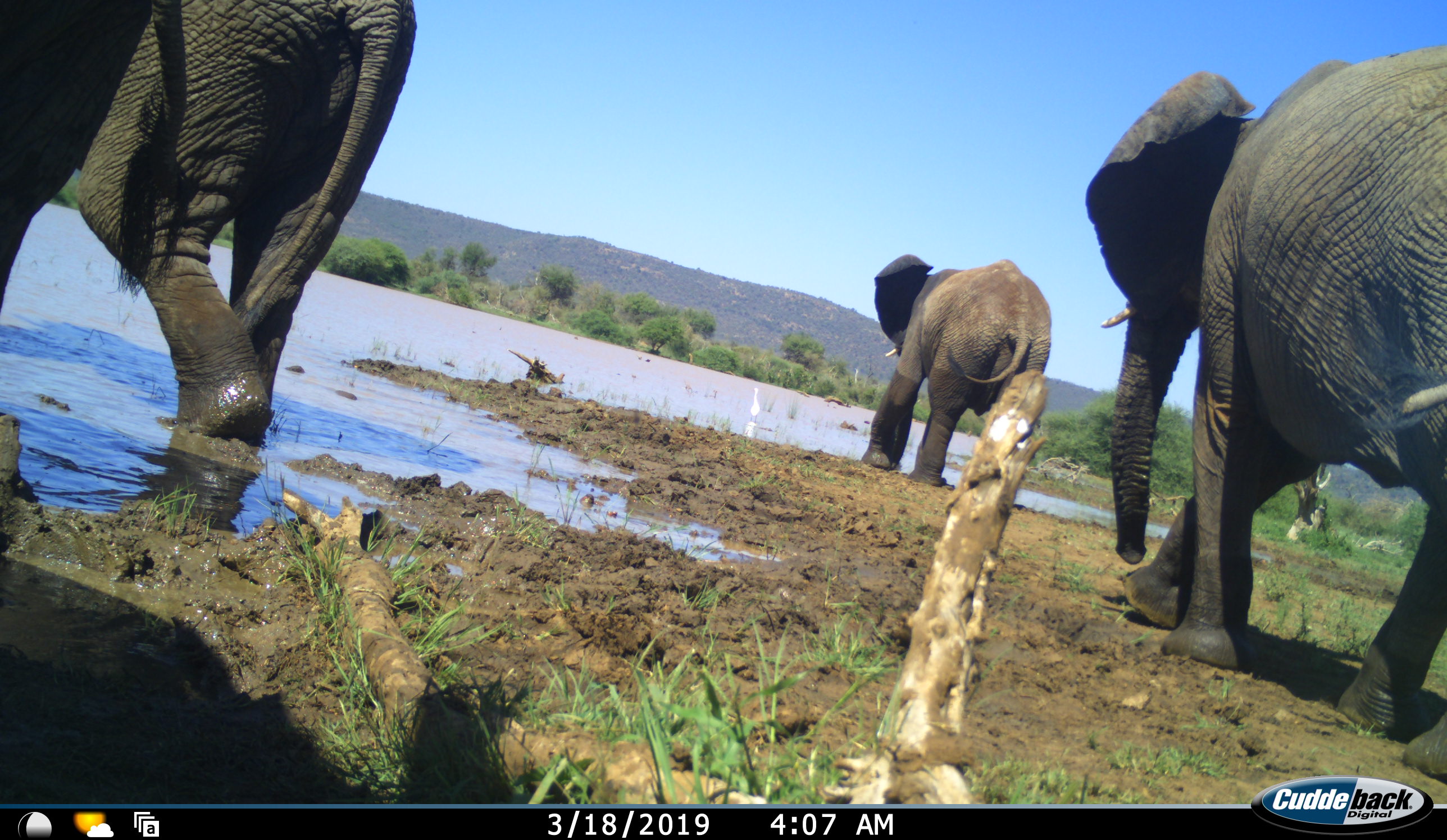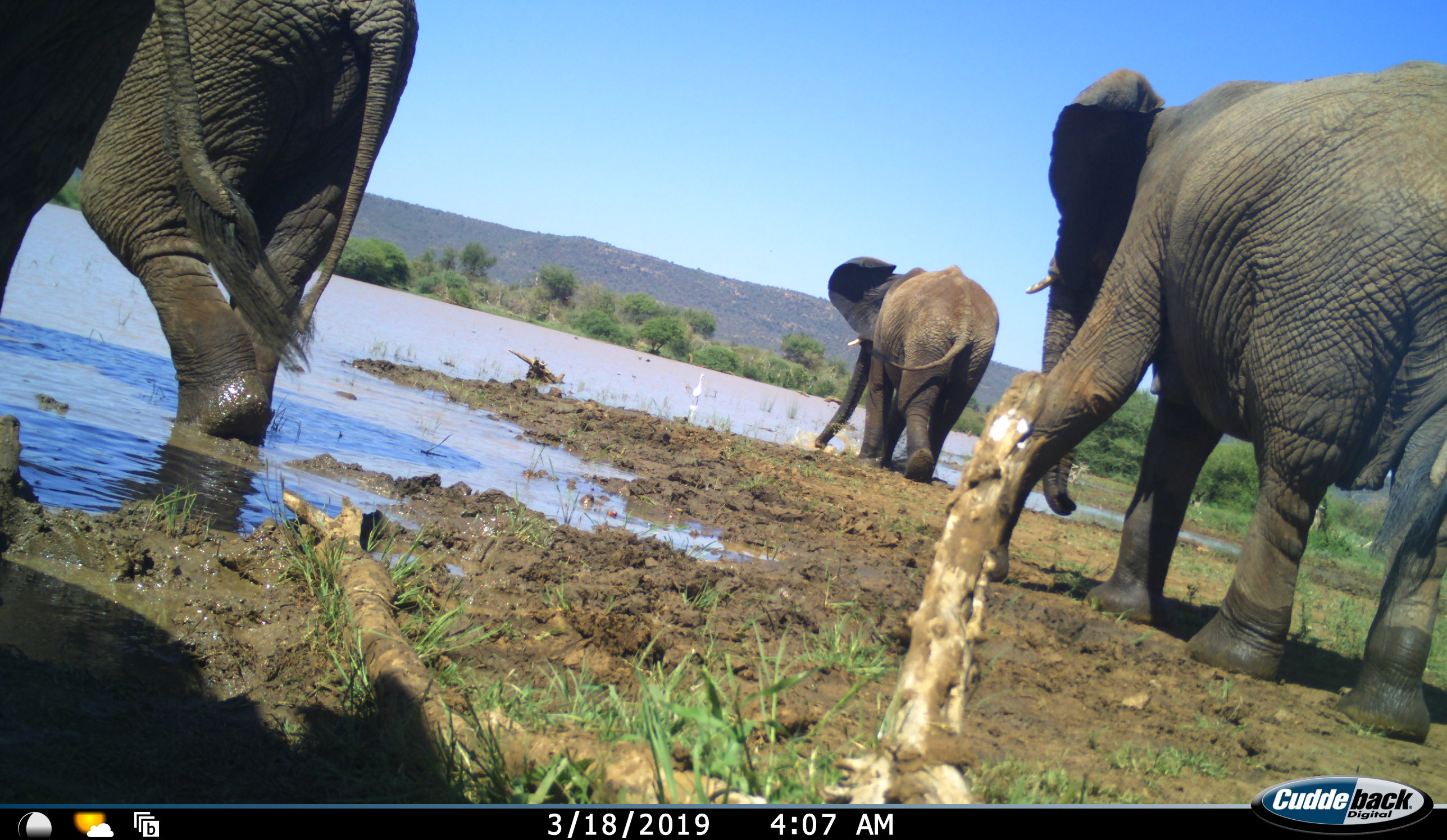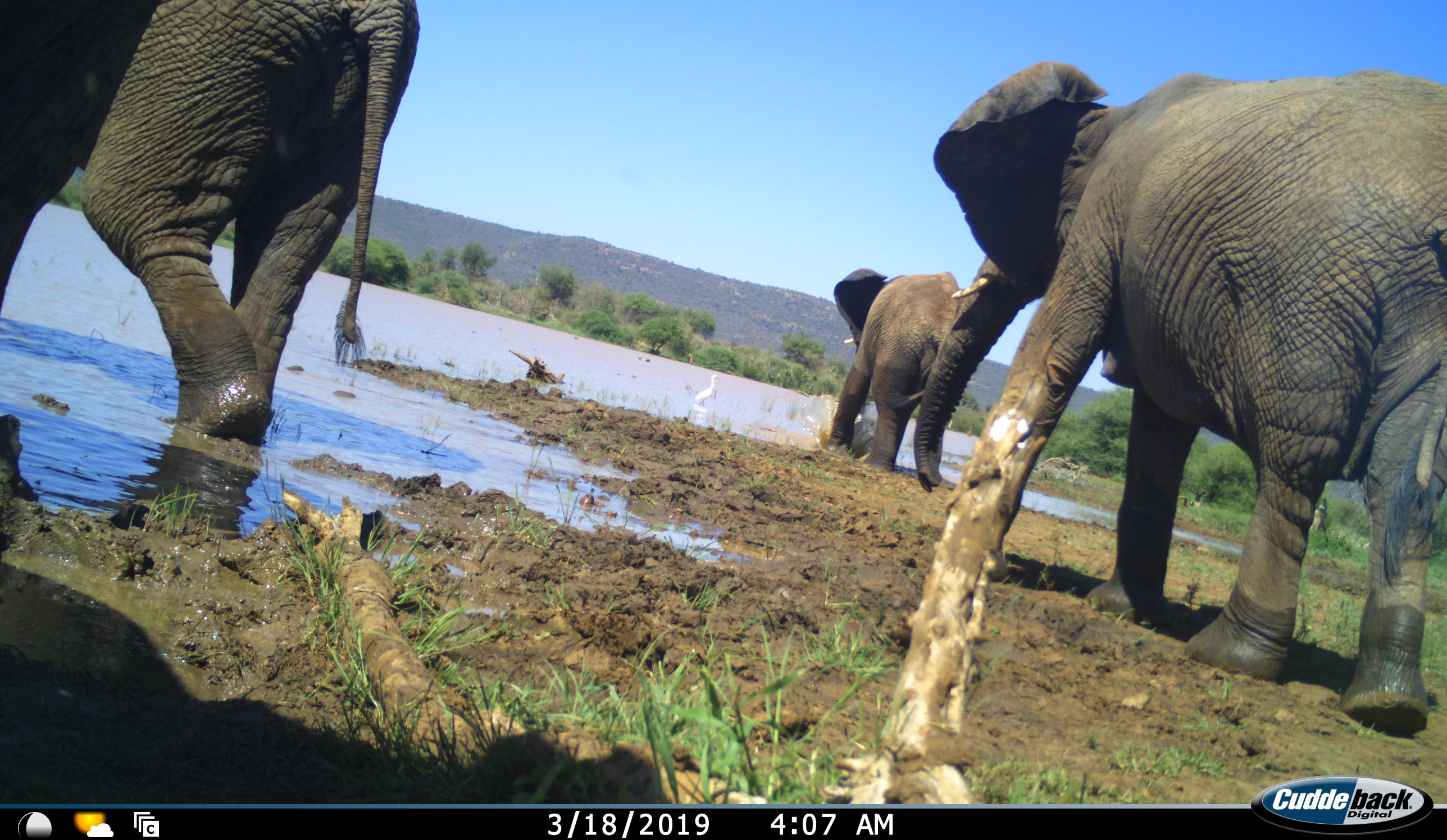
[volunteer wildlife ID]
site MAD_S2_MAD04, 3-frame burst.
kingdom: Animalia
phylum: Chordata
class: Mammalia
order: Proboscidea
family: Elephantidae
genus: Loxodonta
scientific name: Loxodonta africana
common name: african bush elephant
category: elephant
Elephant (african bush elephant) (Loxodonta africana), count 3. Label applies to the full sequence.